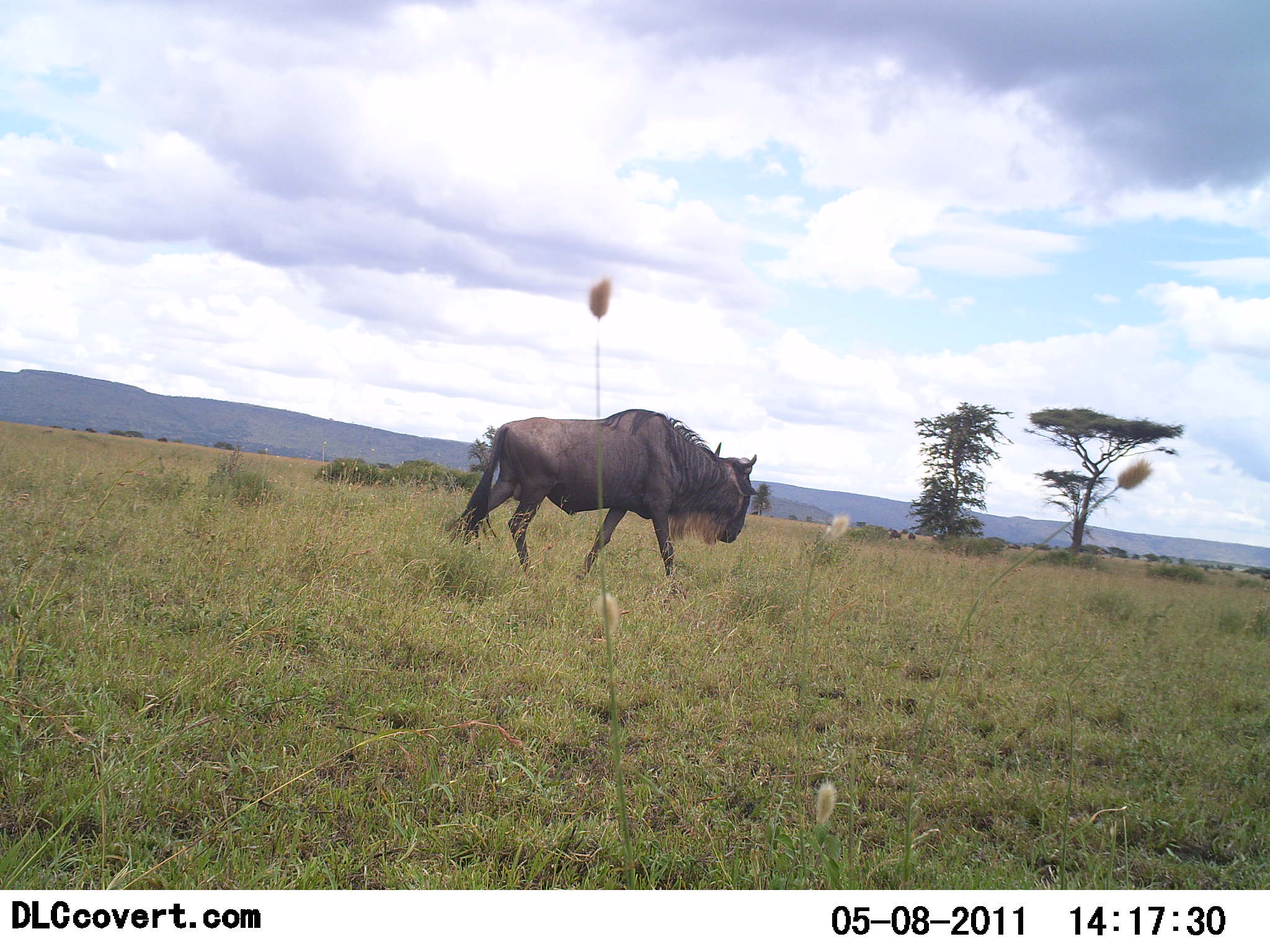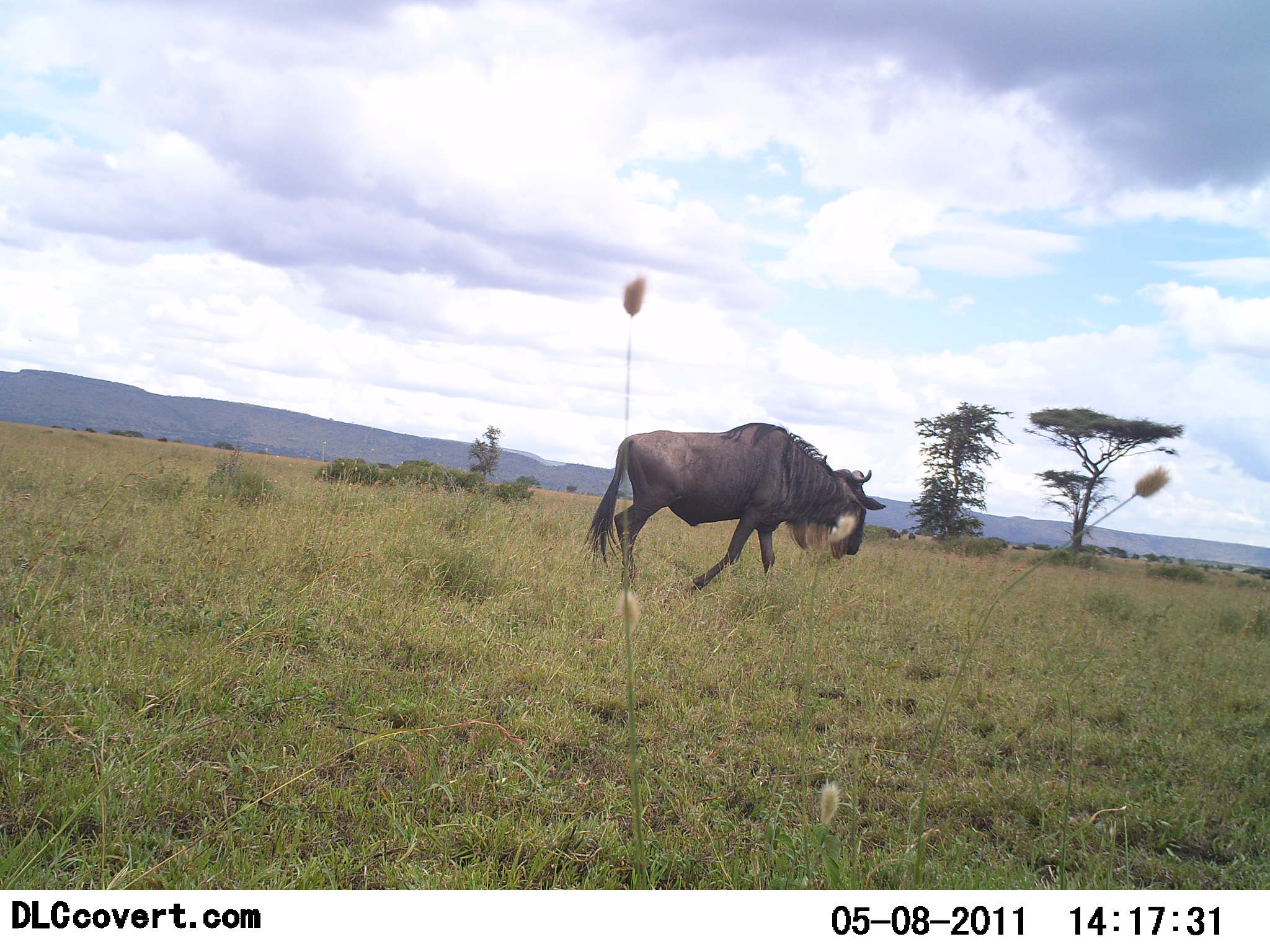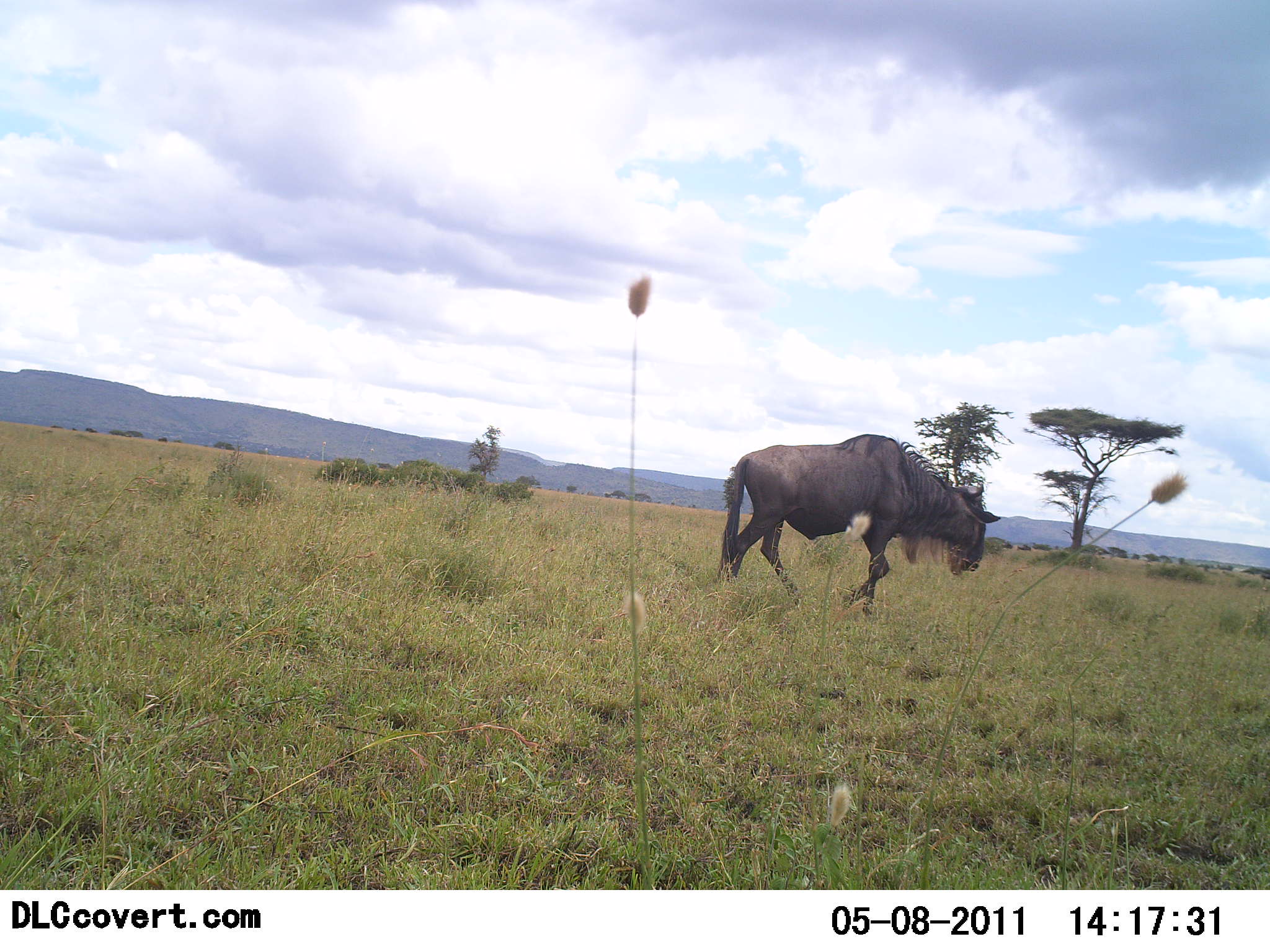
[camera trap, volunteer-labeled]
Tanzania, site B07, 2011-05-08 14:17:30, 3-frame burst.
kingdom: Animalia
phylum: Chordata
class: Mammalia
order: Artiodactyla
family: Bovidae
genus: Connochaetes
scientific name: Connochaetes taurinus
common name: blue wildebeest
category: wildebeest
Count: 1.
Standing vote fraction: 9%.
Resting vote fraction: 0%.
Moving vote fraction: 100%.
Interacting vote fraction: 0%.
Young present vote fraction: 0%.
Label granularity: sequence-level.